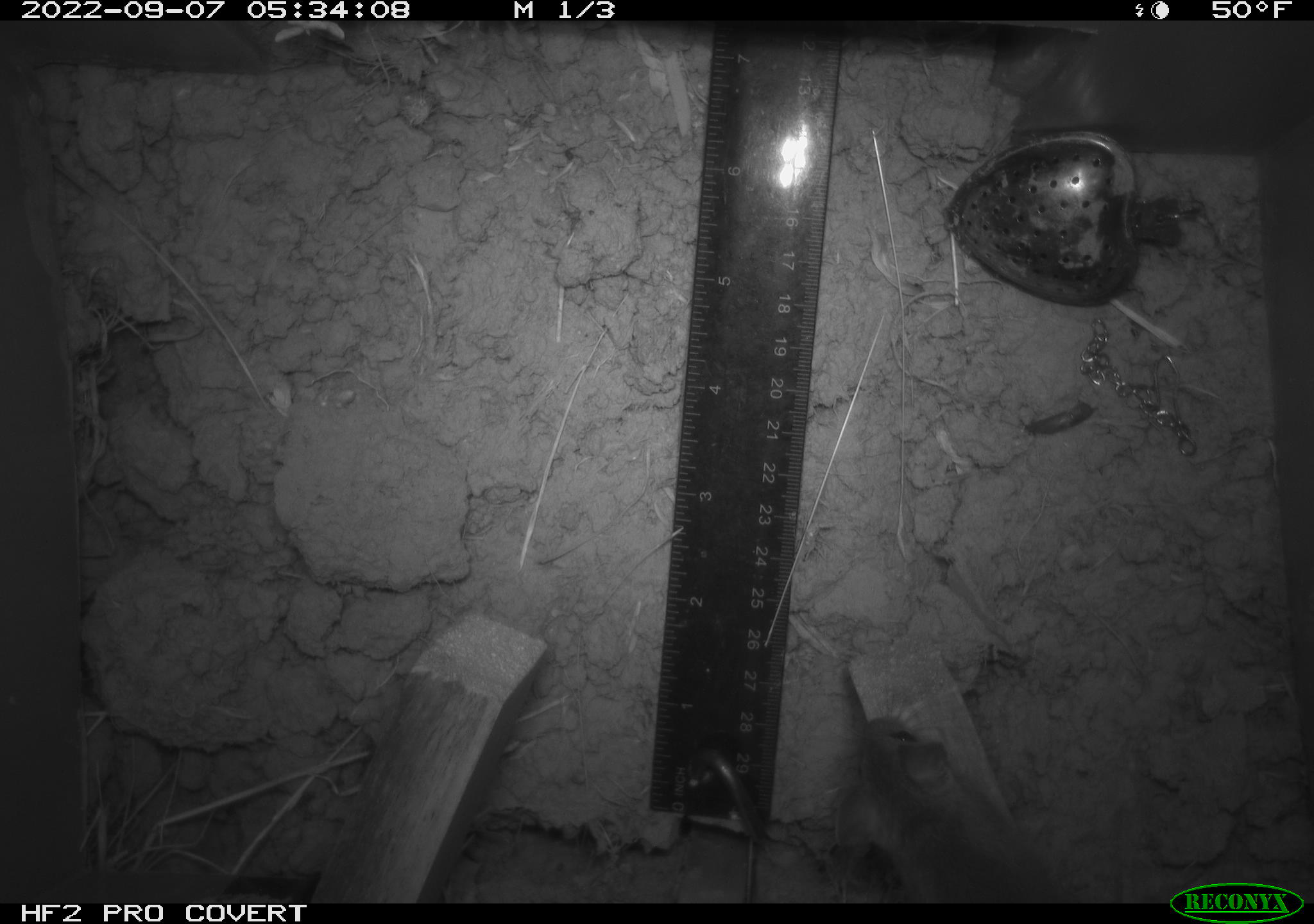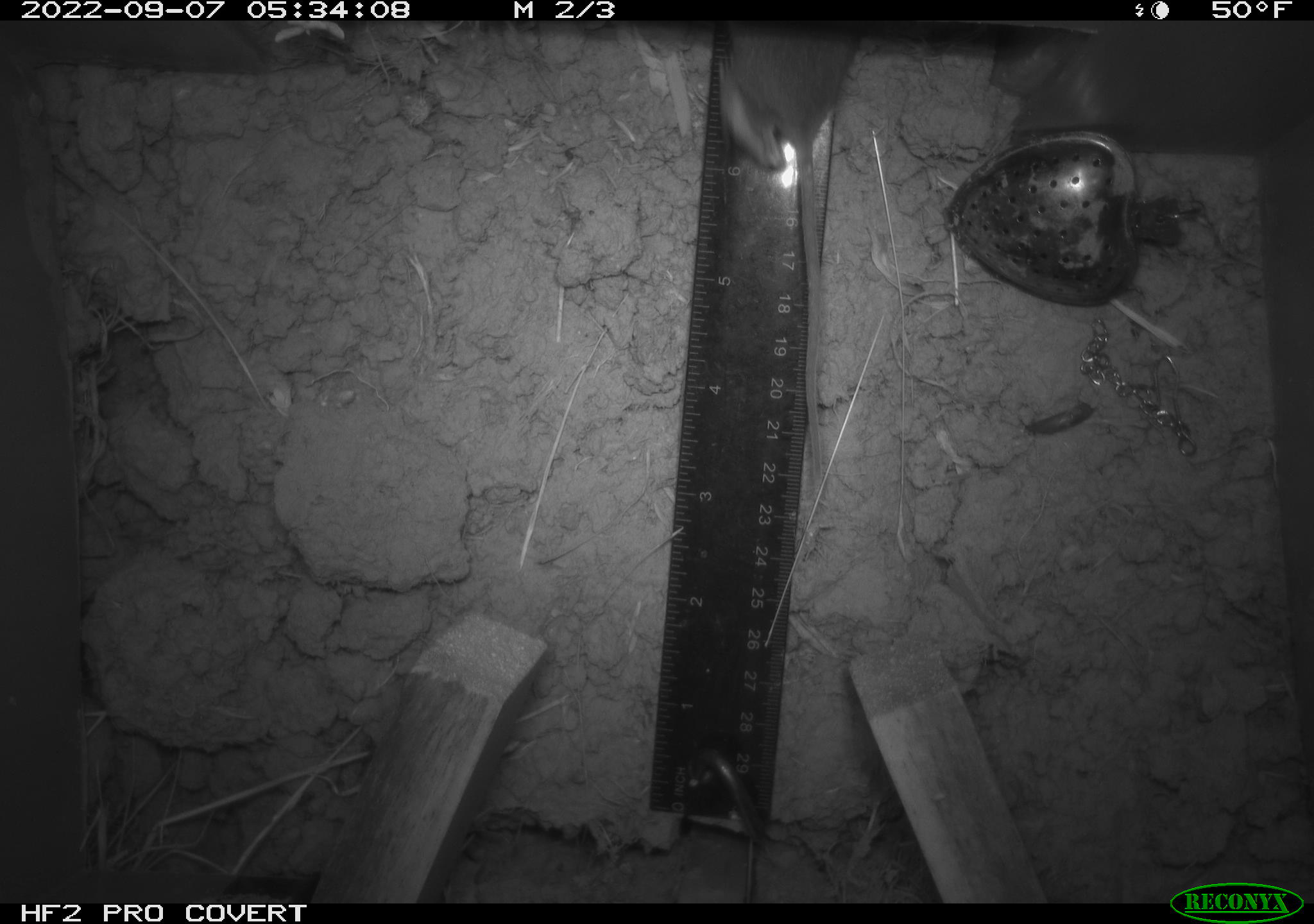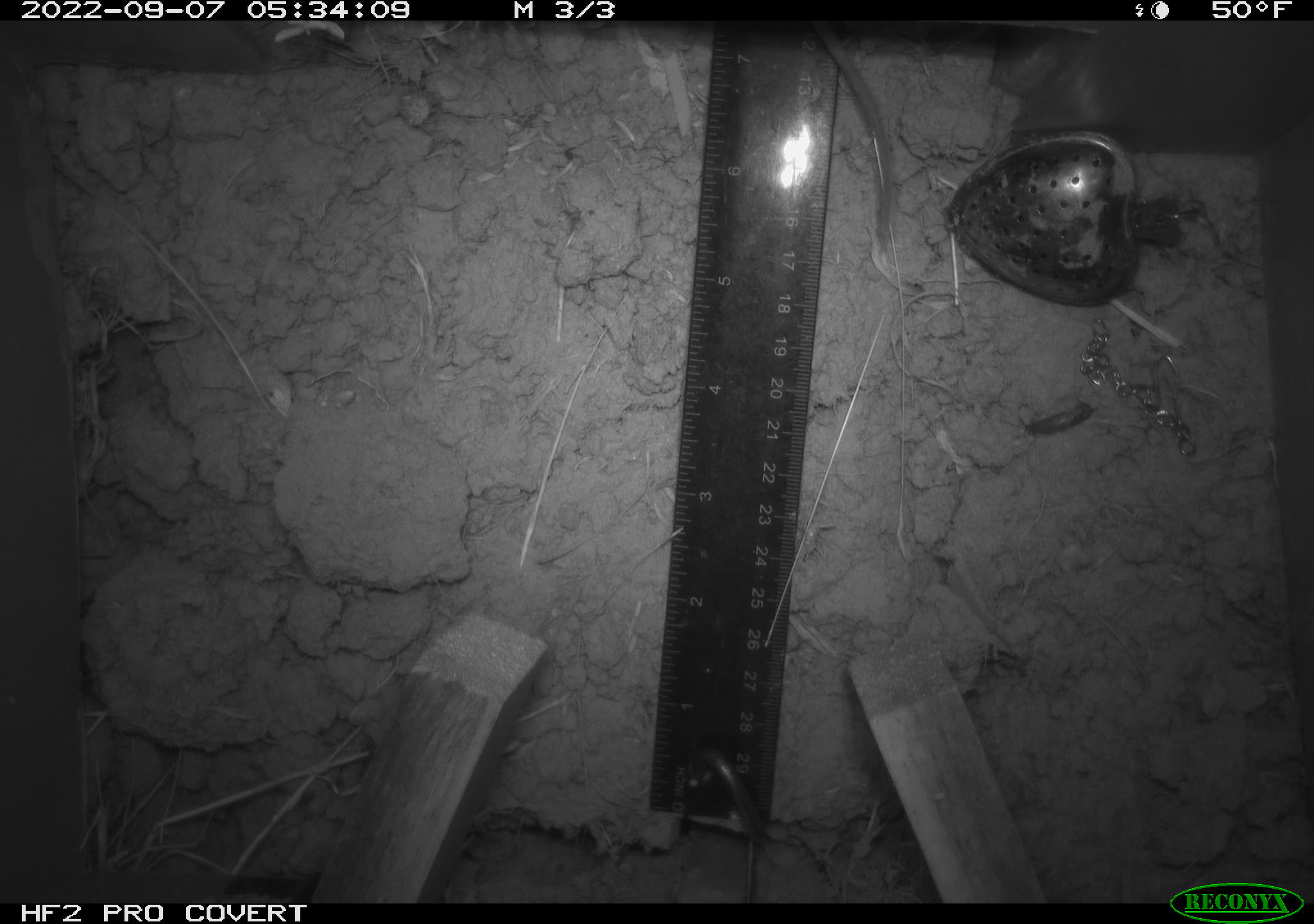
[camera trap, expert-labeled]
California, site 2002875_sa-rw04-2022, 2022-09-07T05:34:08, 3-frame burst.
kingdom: Animalia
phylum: Chordata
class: Mammalia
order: Rodentia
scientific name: Rodentia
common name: mouse species